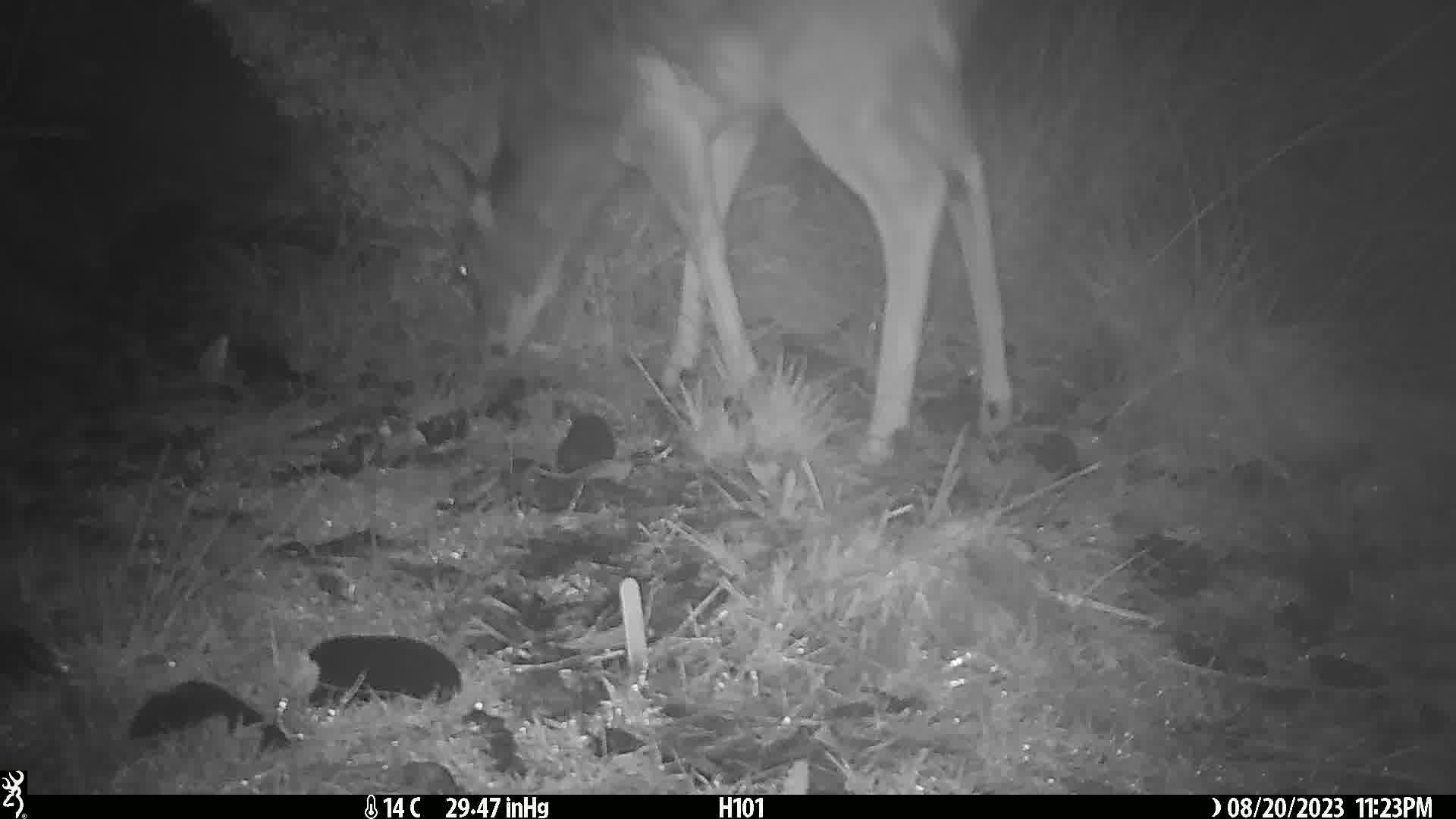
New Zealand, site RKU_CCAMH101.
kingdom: Animalia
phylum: Chordata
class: Mammalia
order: Artiodactyla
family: Cervidae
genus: Odocoileus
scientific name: Odocoileus virginianus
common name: white-tailed deer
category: white tailed deer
White tailed deer (white-tailed deer) (Odocoileus virginianus).